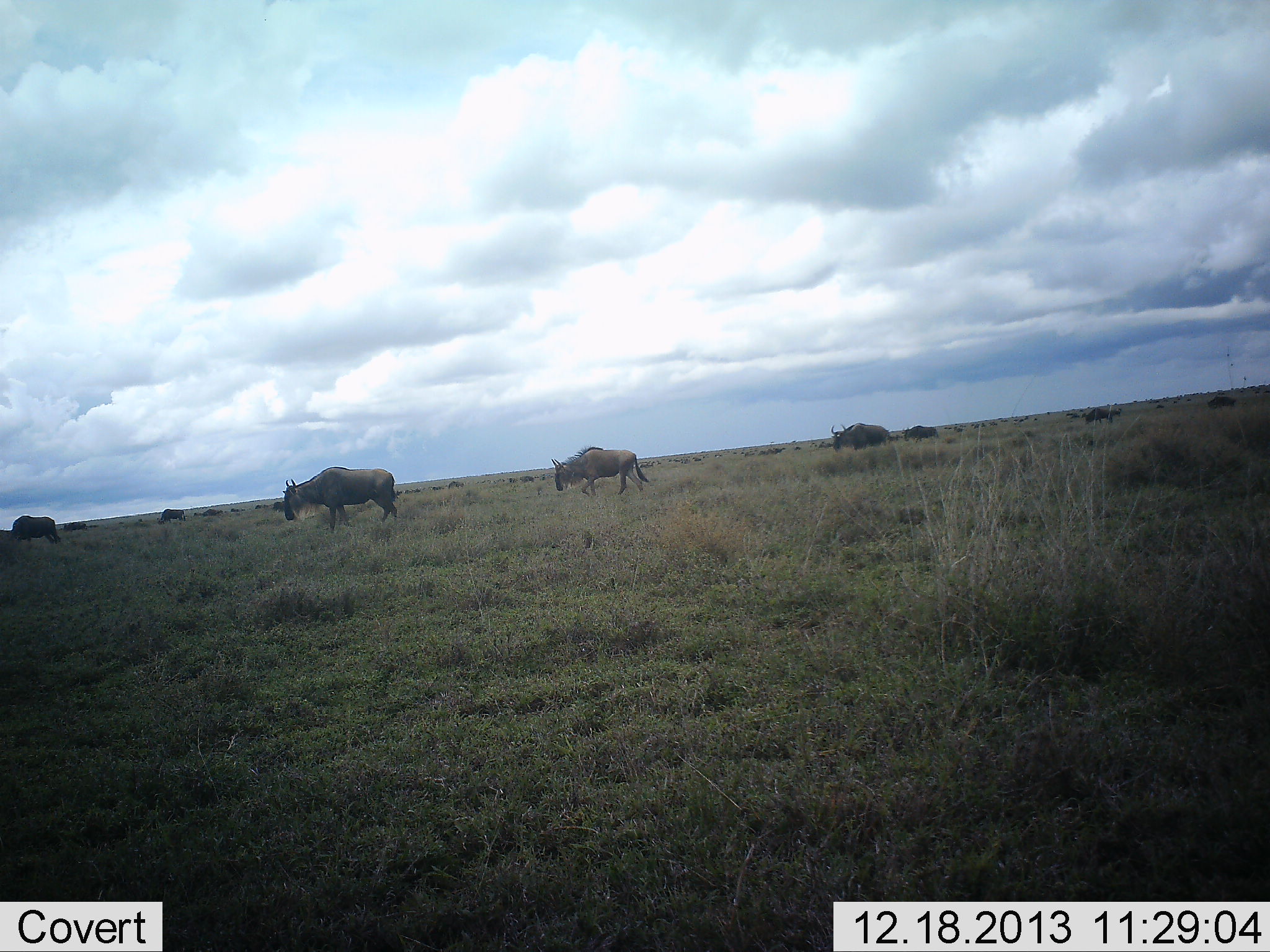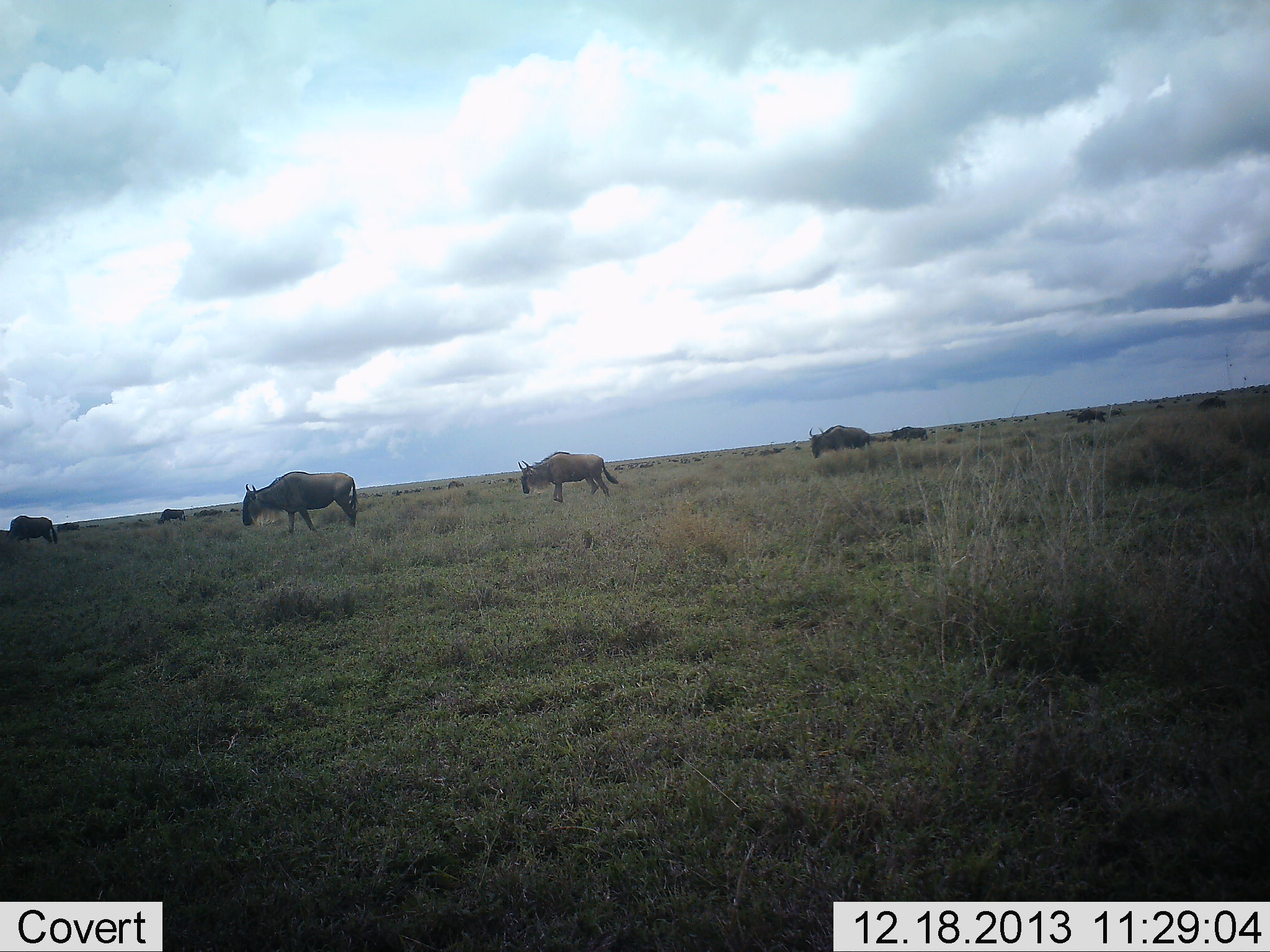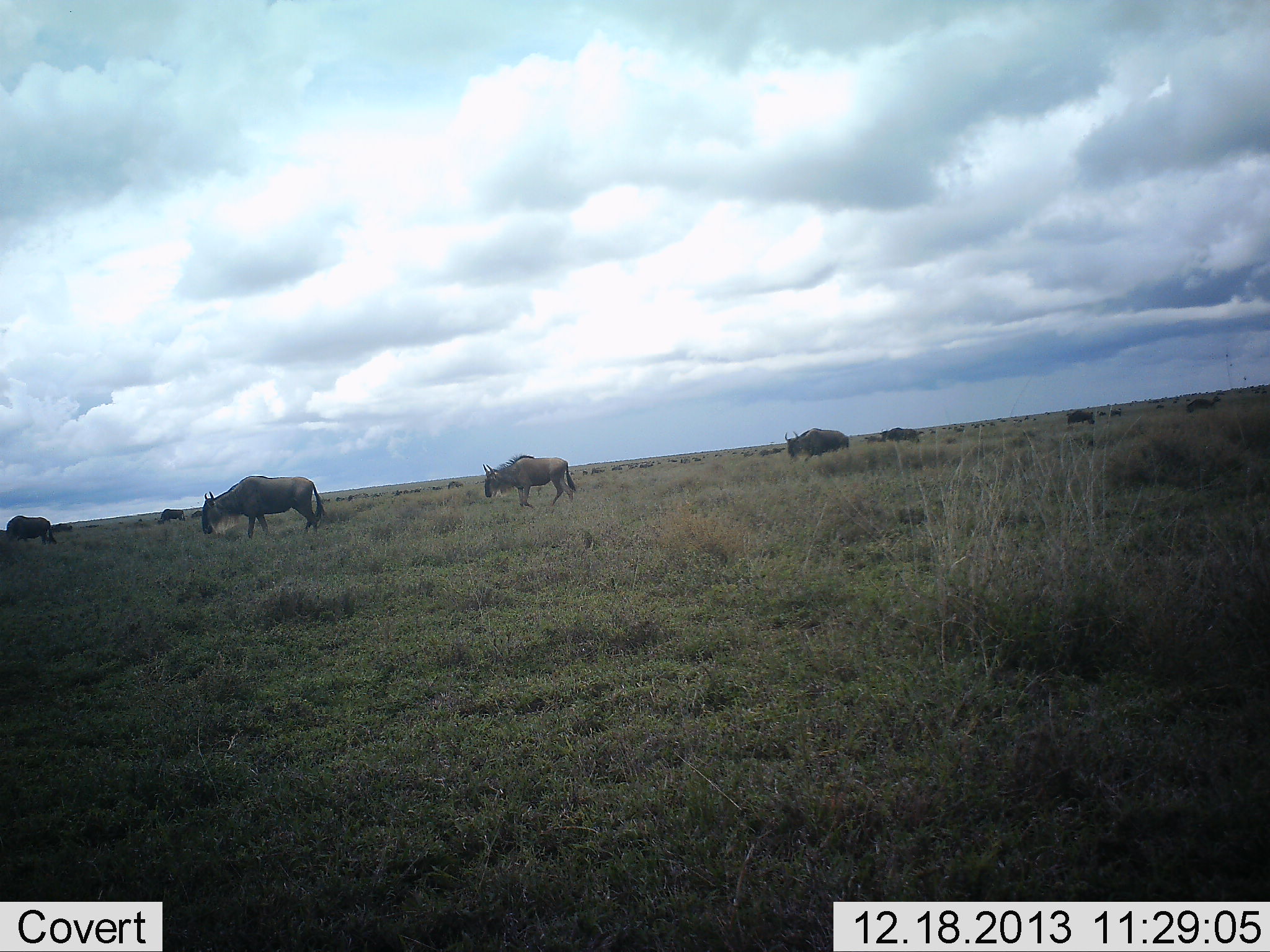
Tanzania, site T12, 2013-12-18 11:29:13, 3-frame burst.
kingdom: Animalia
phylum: Chordata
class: Mammalia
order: Artiodactyla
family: Bovidae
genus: Connochaetes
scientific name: Connochaetes taurinus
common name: blue wildebeest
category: wildebeest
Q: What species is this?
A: Wildebeest (blue wildebeest) (Connochaetes taurinus).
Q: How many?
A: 10.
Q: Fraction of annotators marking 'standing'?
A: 10%.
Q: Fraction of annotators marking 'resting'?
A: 0%.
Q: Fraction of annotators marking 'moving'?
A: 90%.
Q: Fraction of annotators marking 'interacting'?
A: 0%.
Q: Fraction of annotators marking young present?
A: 0%.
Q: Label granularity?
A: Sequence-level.